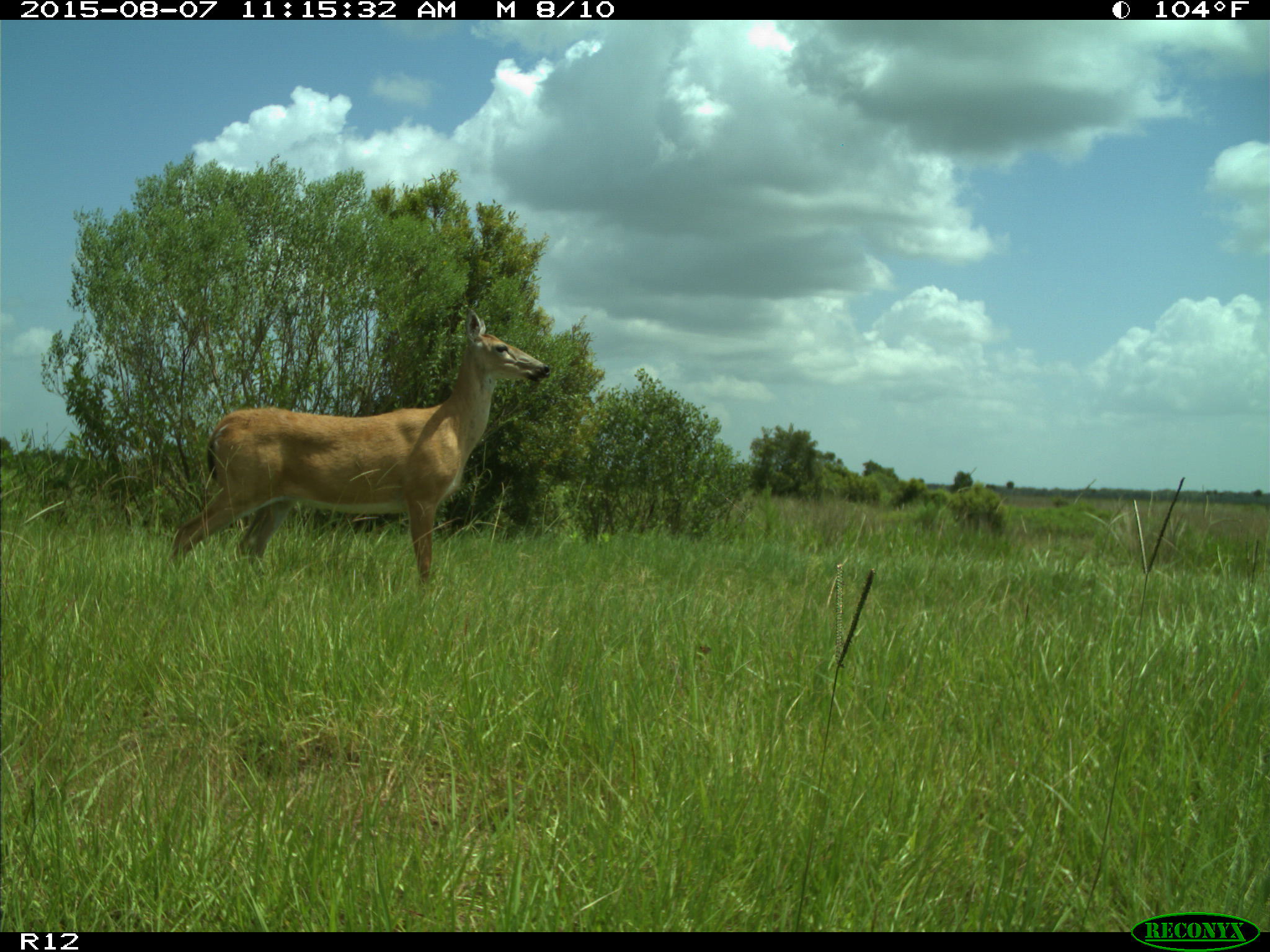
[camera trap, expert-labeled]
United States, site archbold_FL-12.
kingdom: Animalia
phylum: Chordata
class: Mammalia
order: Artiodactyla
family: Cervidae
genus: Odocoileus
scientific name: Odocoileus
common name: deer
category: unidentified deer